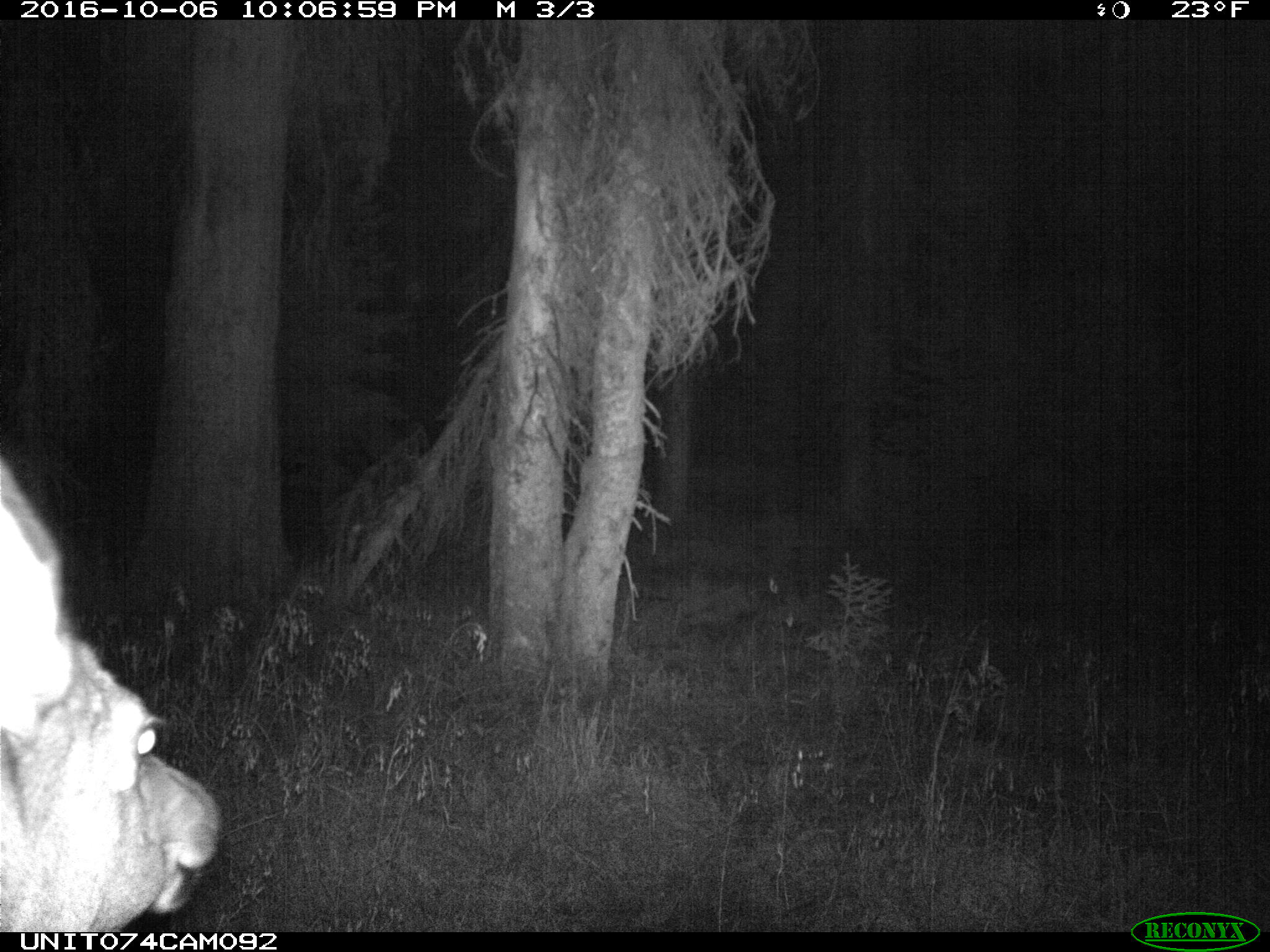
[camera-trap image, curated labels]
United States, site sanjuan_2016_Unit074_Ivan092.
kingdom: Animalia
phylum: Chordata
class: Mammalia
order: Artiodactyla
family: Cervidae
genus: Cervus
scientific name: Cervus elaphus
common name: red deer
Cervus elaphus (red deer).